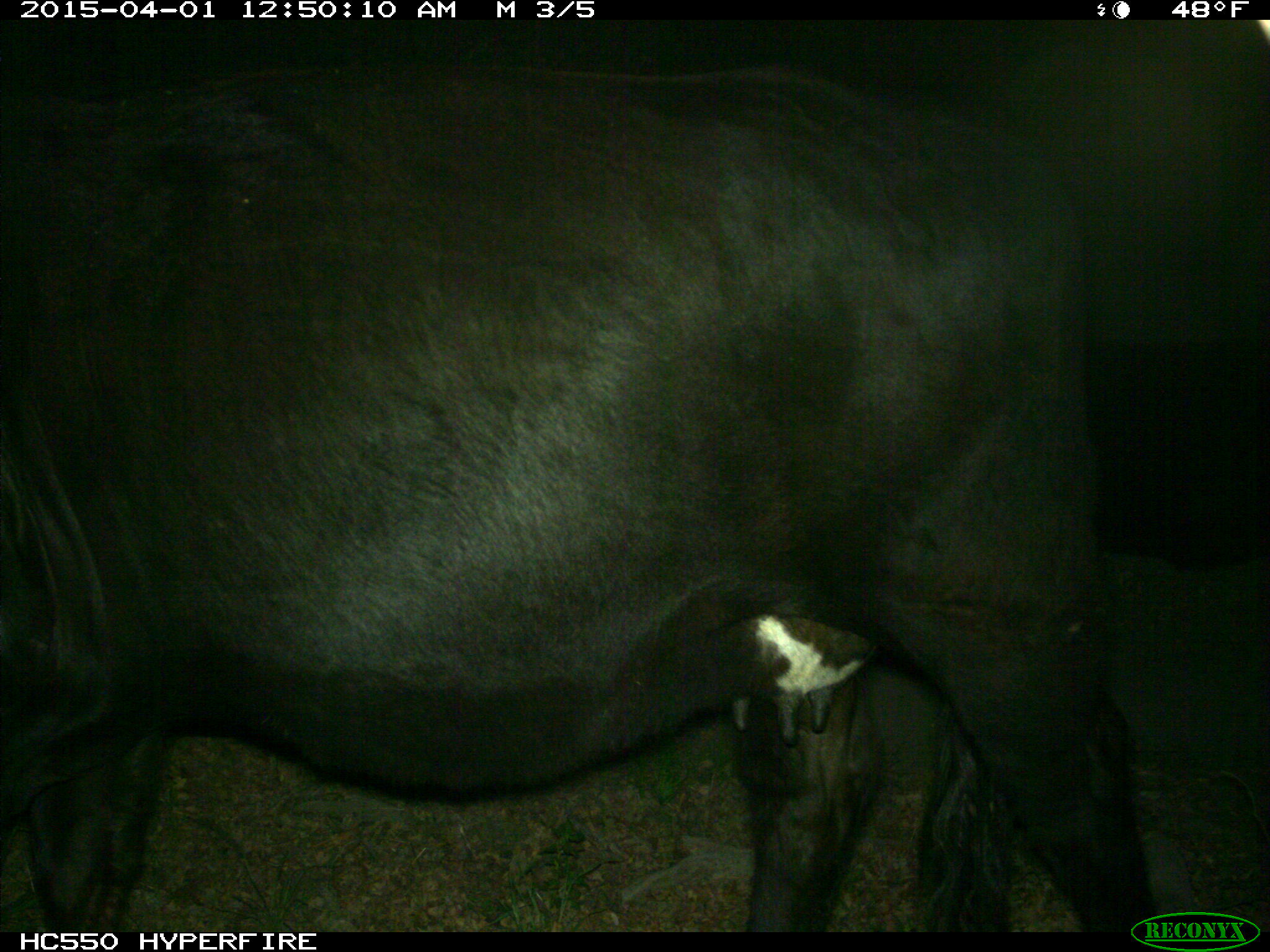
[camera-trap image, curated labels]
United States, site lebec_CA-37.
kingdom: Animalia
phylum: Chordata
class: Mammalia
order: Artiodactyla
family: Bovidae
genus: Bos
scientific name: Bos taurus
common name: domestic cow